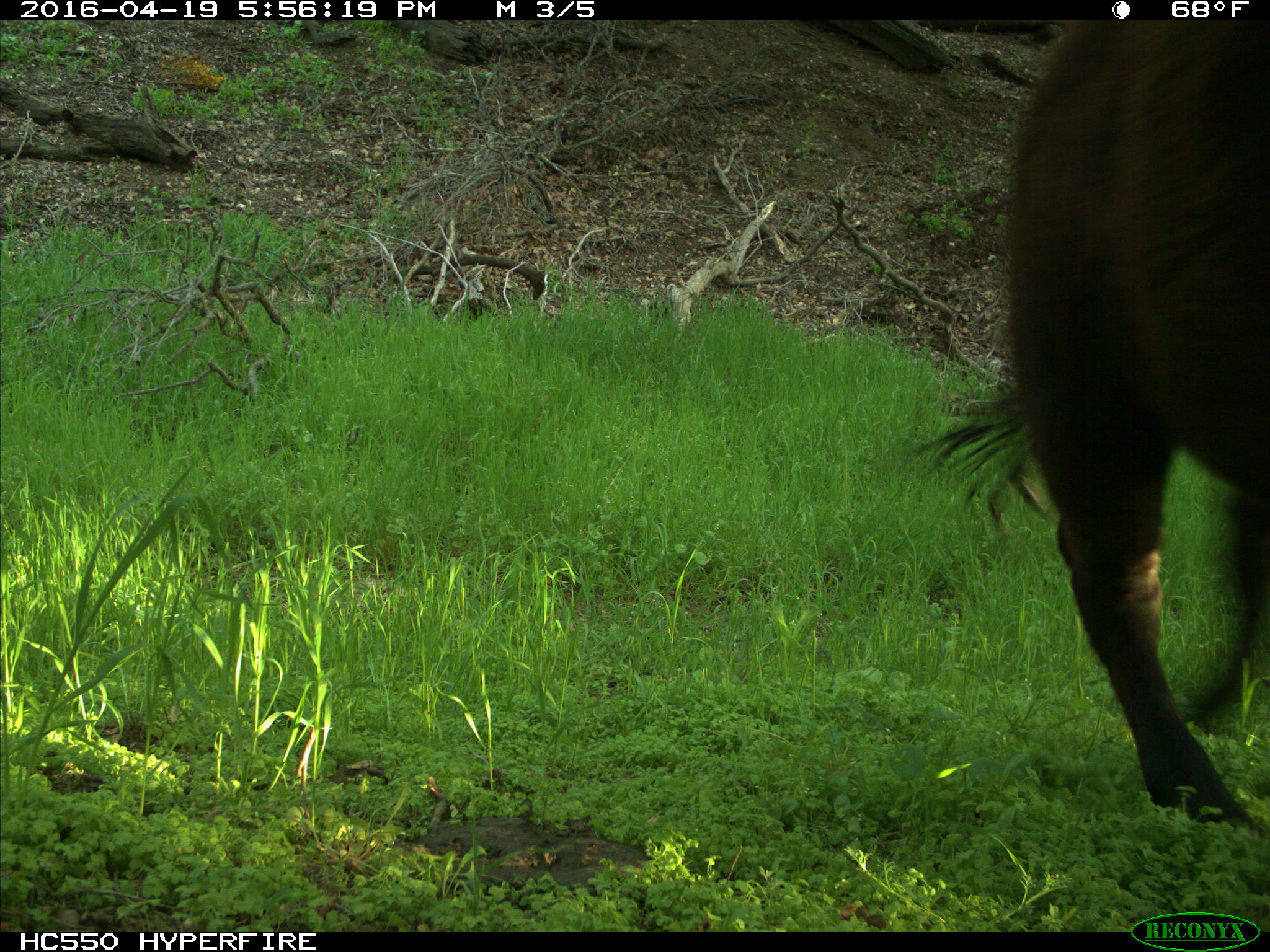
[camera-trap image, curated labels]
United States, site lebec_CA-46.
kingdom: Animalia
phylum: Chordata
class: Mammalia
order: Artiodactyla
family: Bovidae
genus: Bos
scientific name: Bos taurus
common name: domestic cow